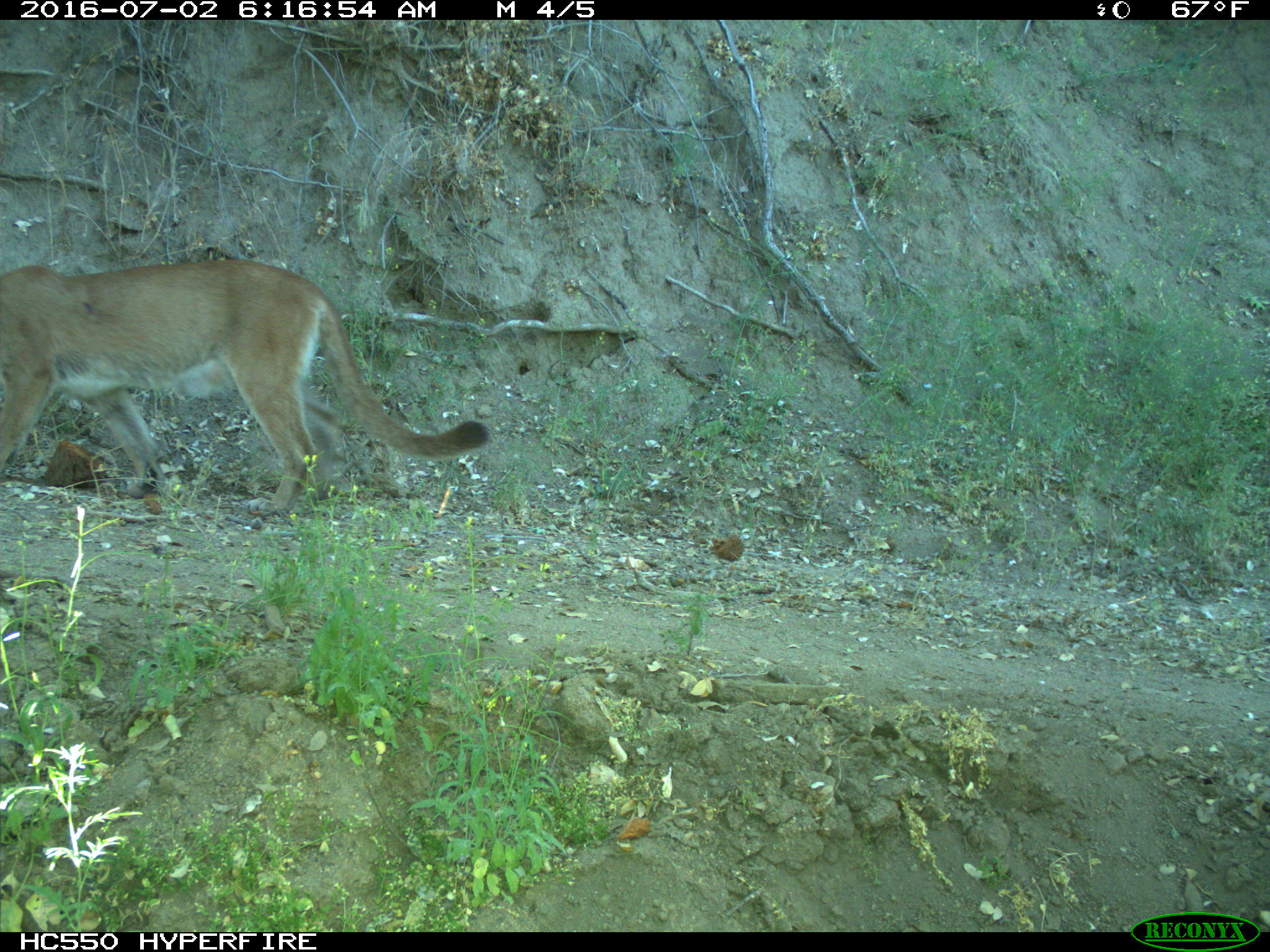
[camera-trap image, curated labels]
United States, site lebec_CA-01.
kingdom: Animalia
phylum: Chordata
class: Mammalia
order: Carnivora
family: Felidae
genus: Puma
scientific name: Puma concolor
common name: mountain lion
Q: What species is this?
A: Puma concolor (mountain lion).